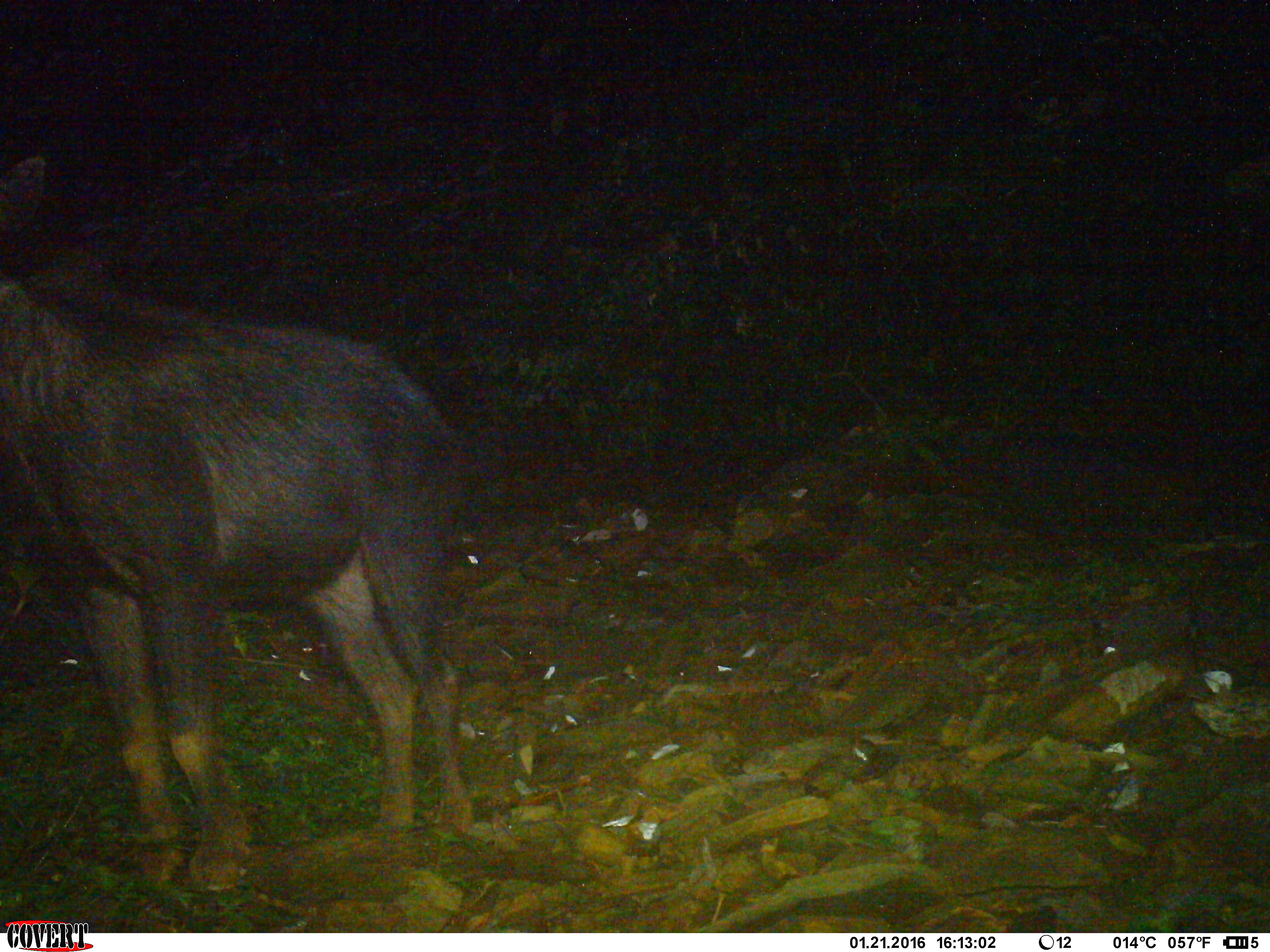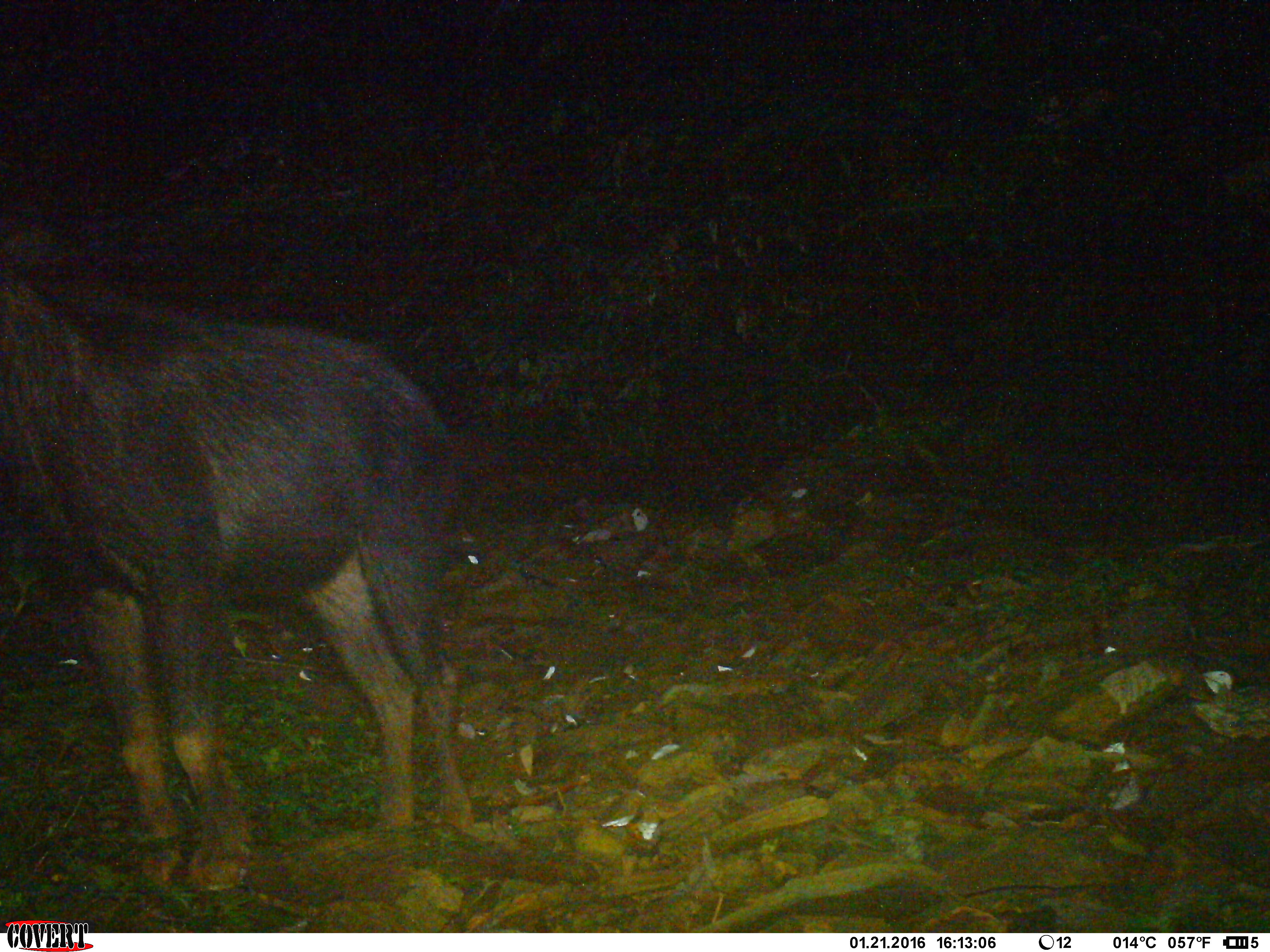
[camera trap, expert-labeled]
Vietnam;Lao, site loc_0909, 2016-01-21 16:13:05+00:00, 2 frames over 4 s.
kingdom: Animalia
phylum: Chordata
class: Mammalia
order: Artiodactyla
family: Bovidae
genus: Capricornis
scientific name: Capricornis sumatraensis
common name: chinese serow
Chinese serow (Capricornis sumatraensis). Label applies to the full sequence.